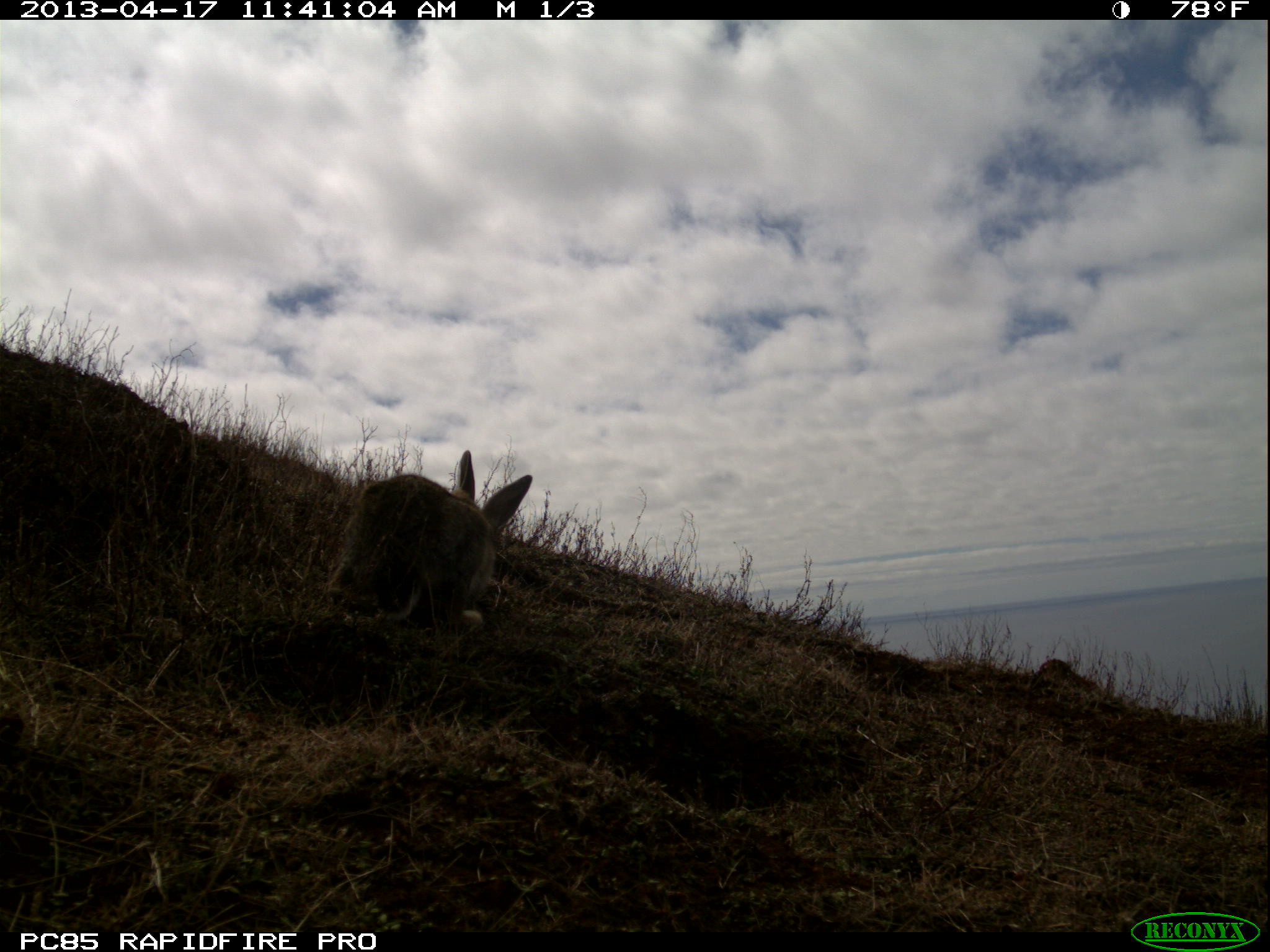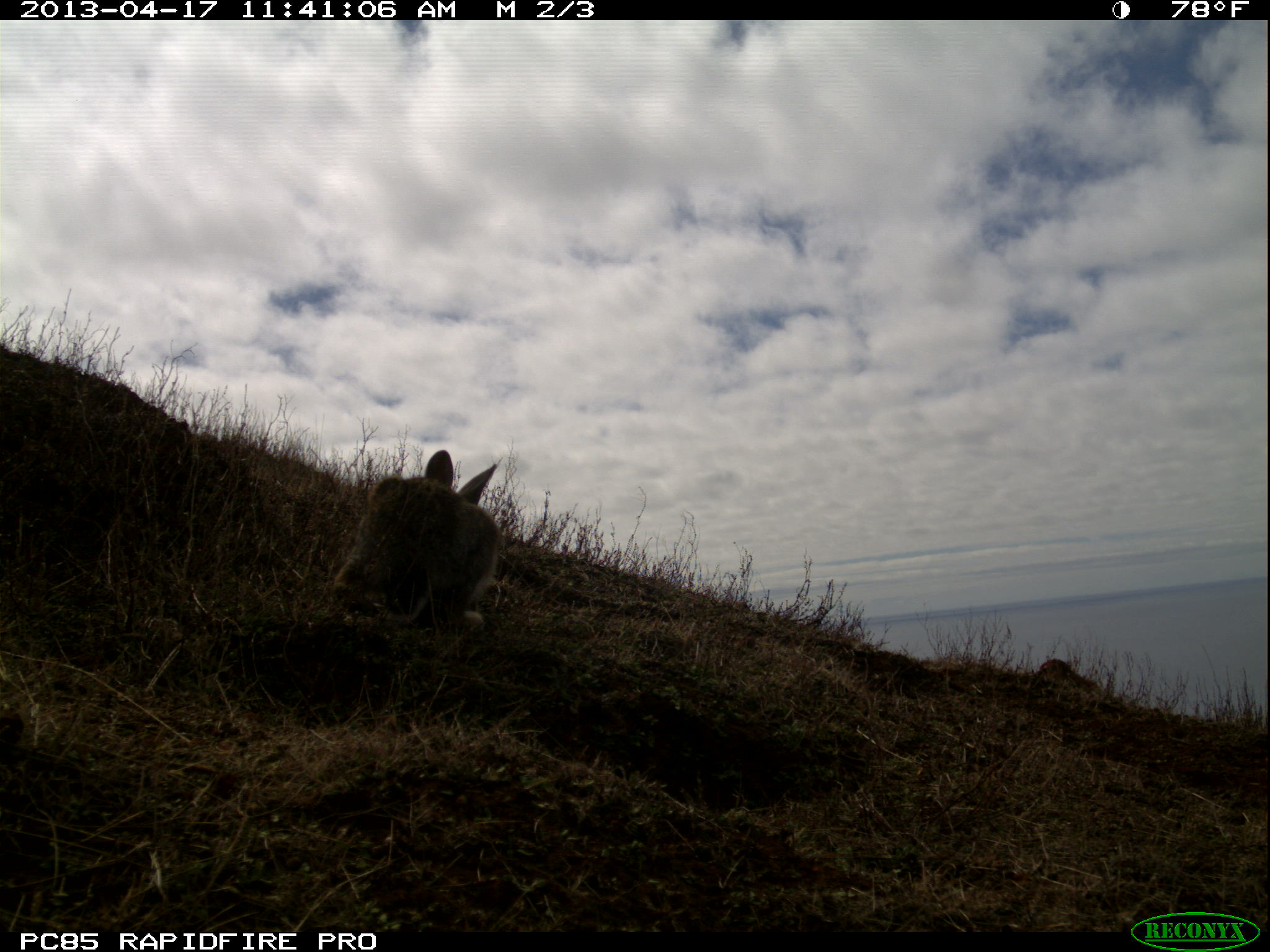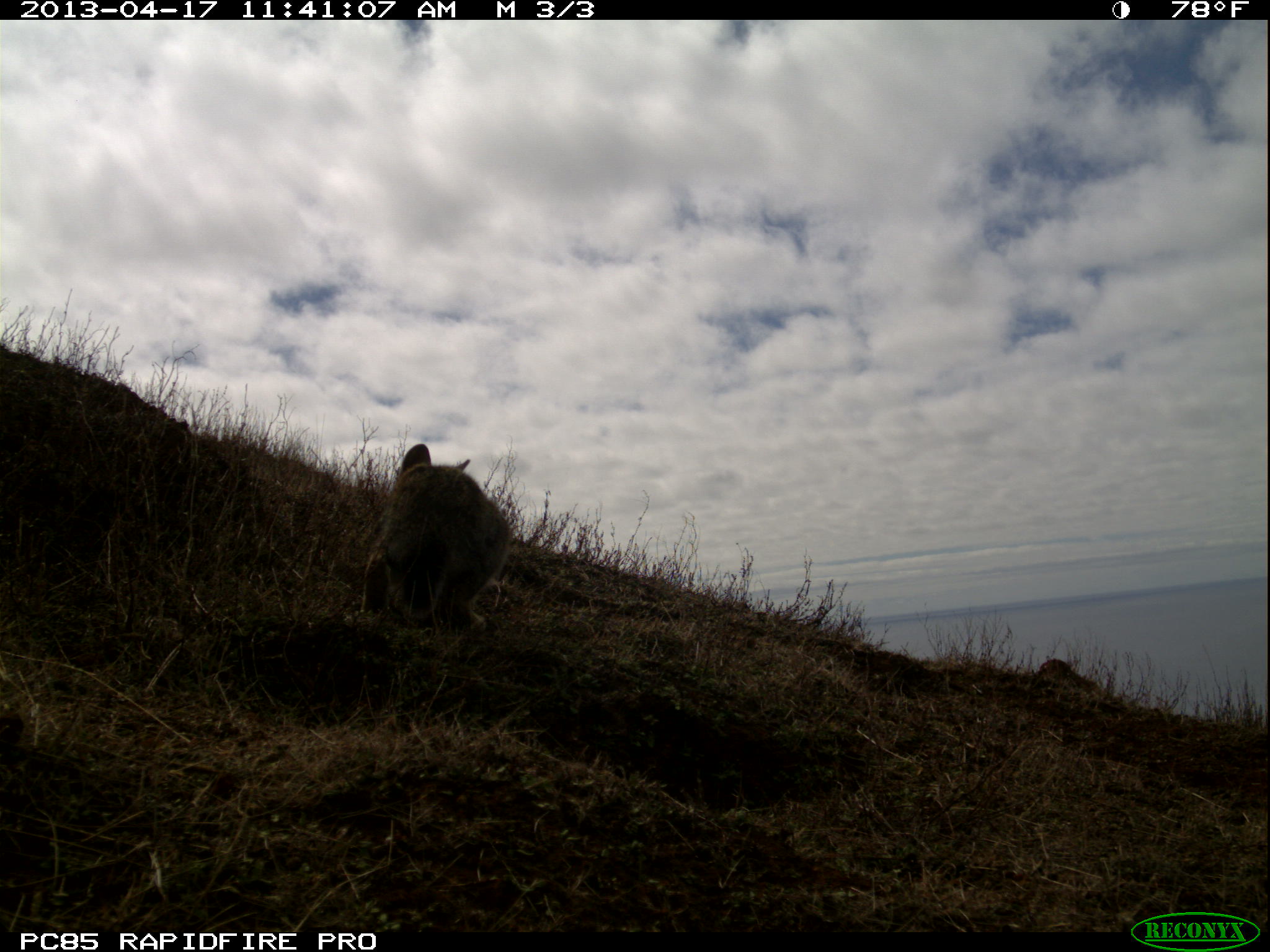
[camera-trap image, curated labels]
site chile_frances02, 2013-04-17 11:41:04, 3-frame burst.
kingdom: Animalia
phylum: Chordata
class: Mammalia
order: Lagomorpha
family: Leporidae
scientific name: Leporidae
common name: rabbits and hares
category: rabbit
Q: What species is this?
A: Rabbit (rabbits and hares) (Leporidae).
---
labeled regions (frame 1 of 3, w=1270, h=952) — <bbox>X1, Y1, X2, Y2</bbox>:
rabbit: <bbox>320, 449, 531, 640</bbox>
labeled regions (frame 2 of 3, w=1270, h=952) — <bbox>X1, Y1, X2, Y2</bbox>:
rabbit: <bbox>326, 447, 506, 640</bbox>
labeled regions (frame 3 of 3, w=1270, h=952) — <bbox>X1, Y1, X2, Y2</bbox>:
rabbit: <bbox>361, 443, 511, 638</bbox>